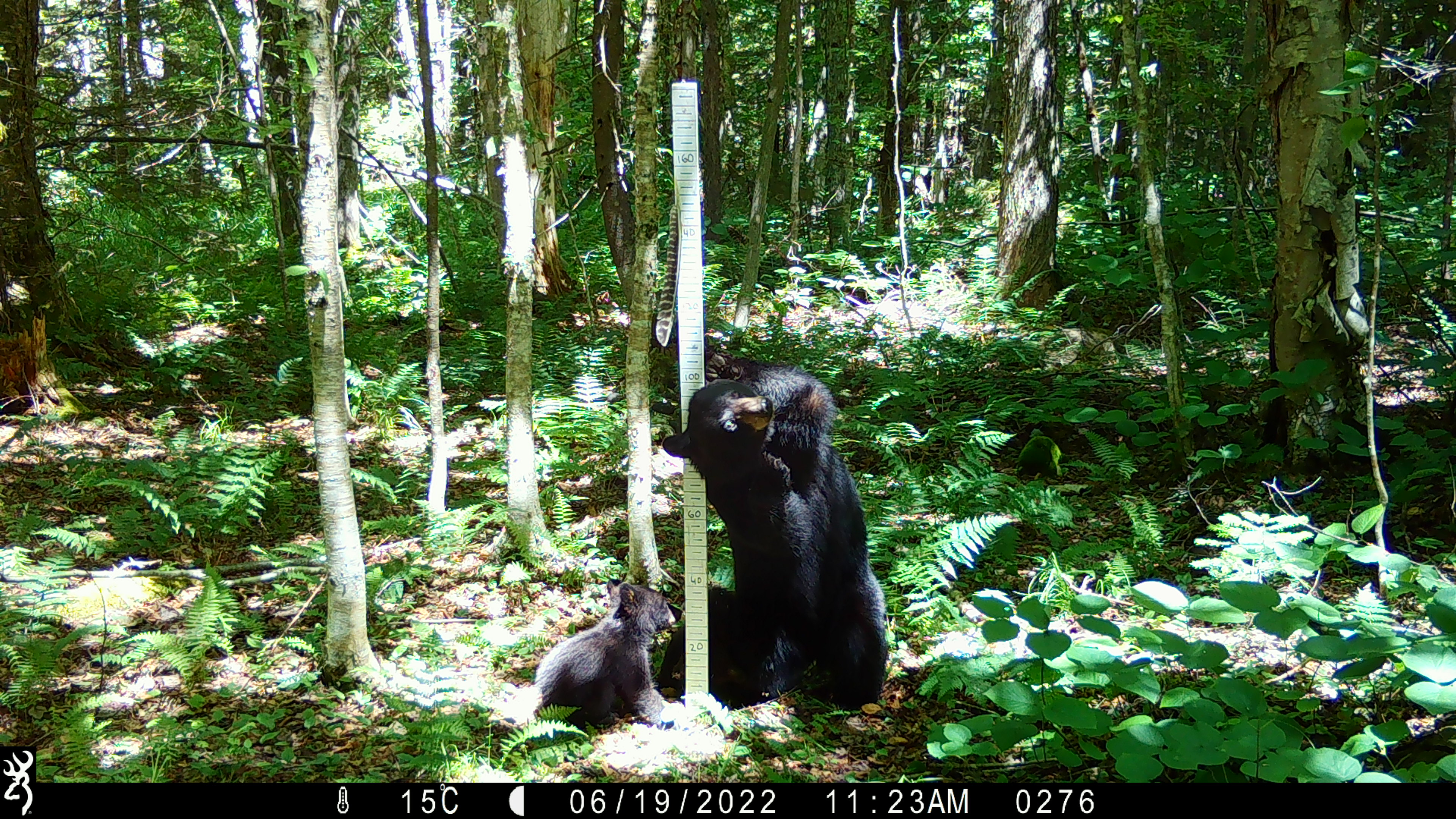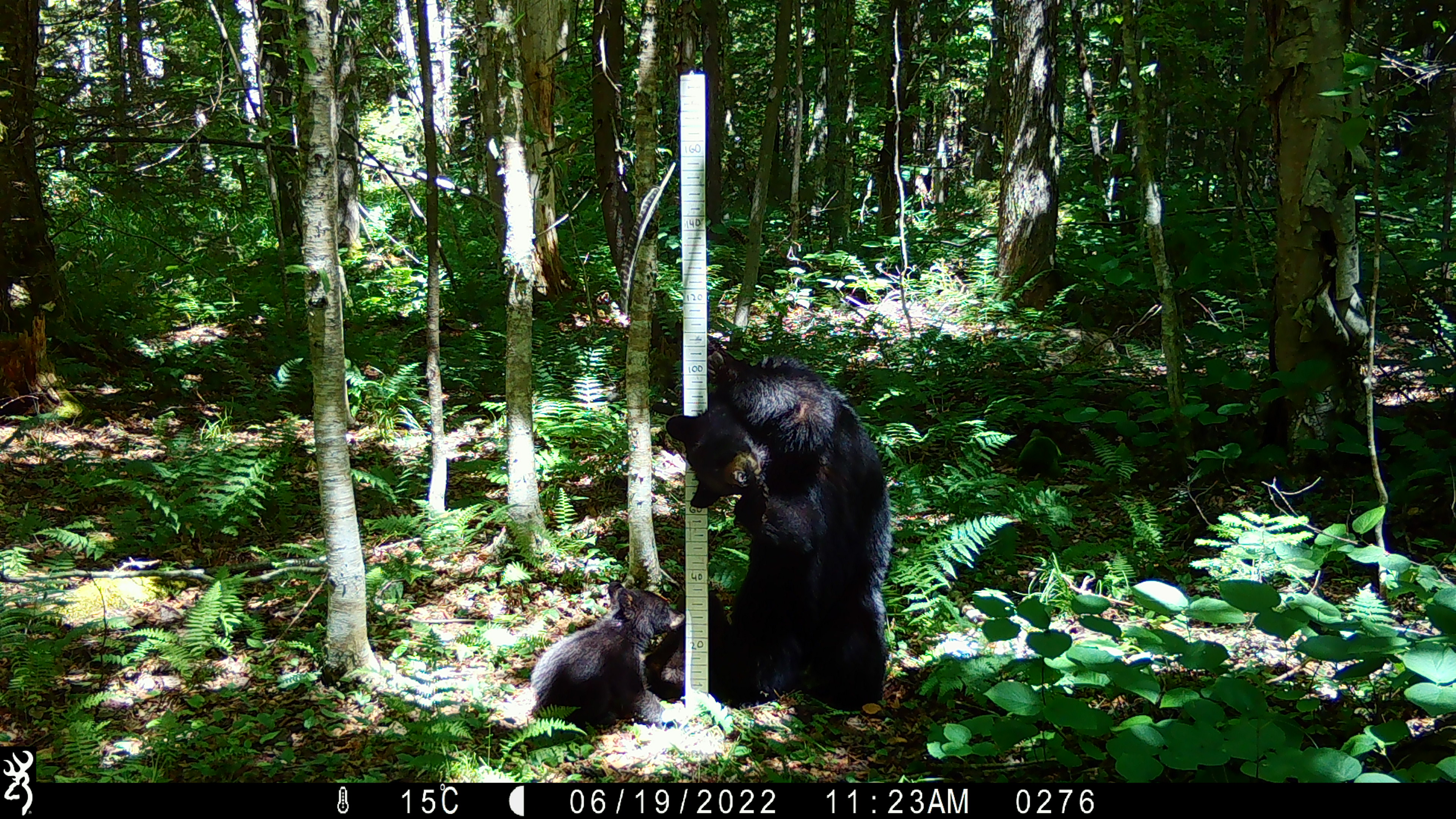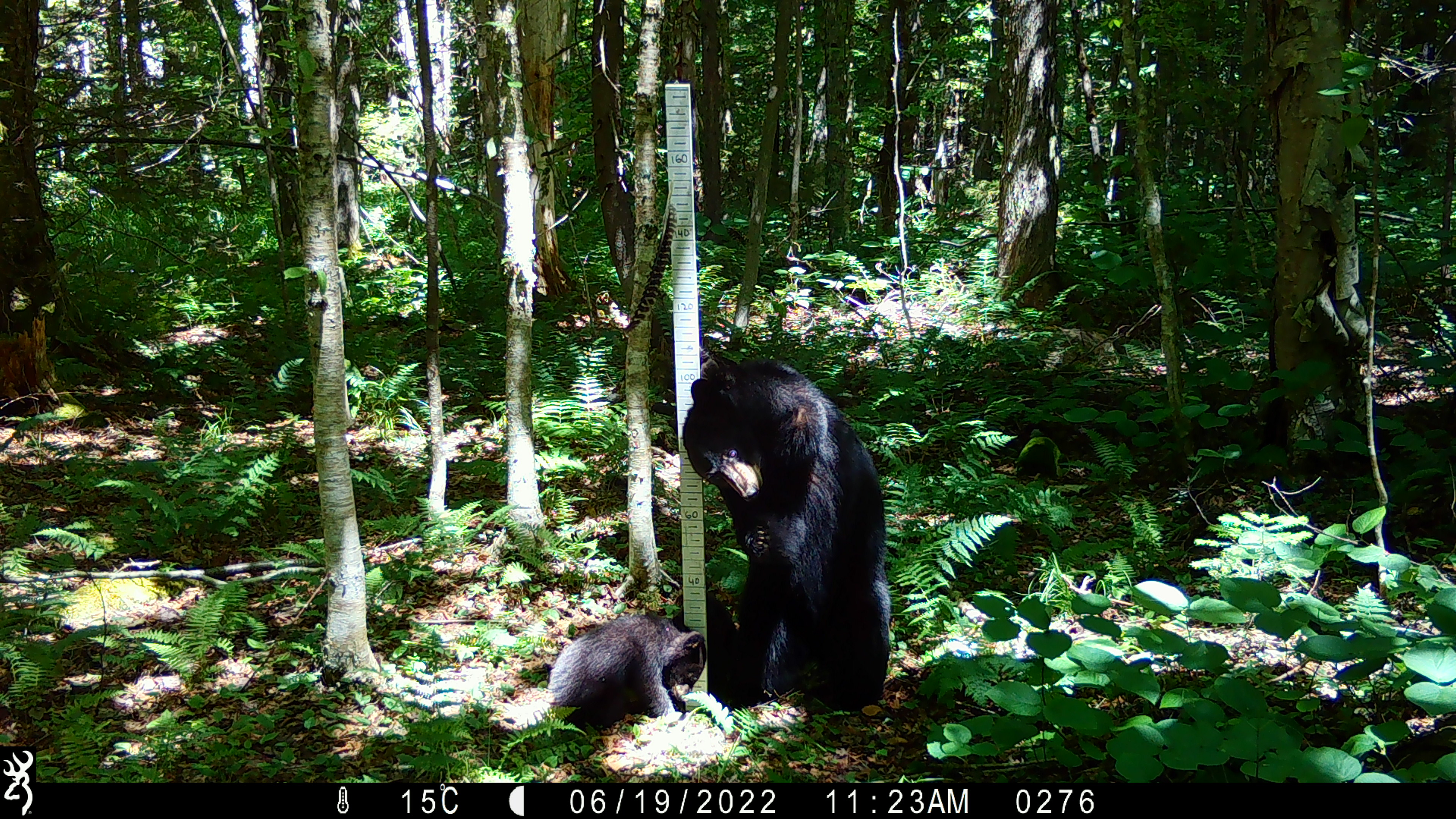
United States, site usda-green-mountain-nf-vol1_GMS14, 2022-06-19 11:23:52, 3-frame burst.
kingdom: Animalia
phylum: Chordata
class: Mammalia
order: Carnivora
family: Ursidae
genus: Ursus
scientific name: Ursus americanus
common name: black bear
Black bear (Ursus americanus).